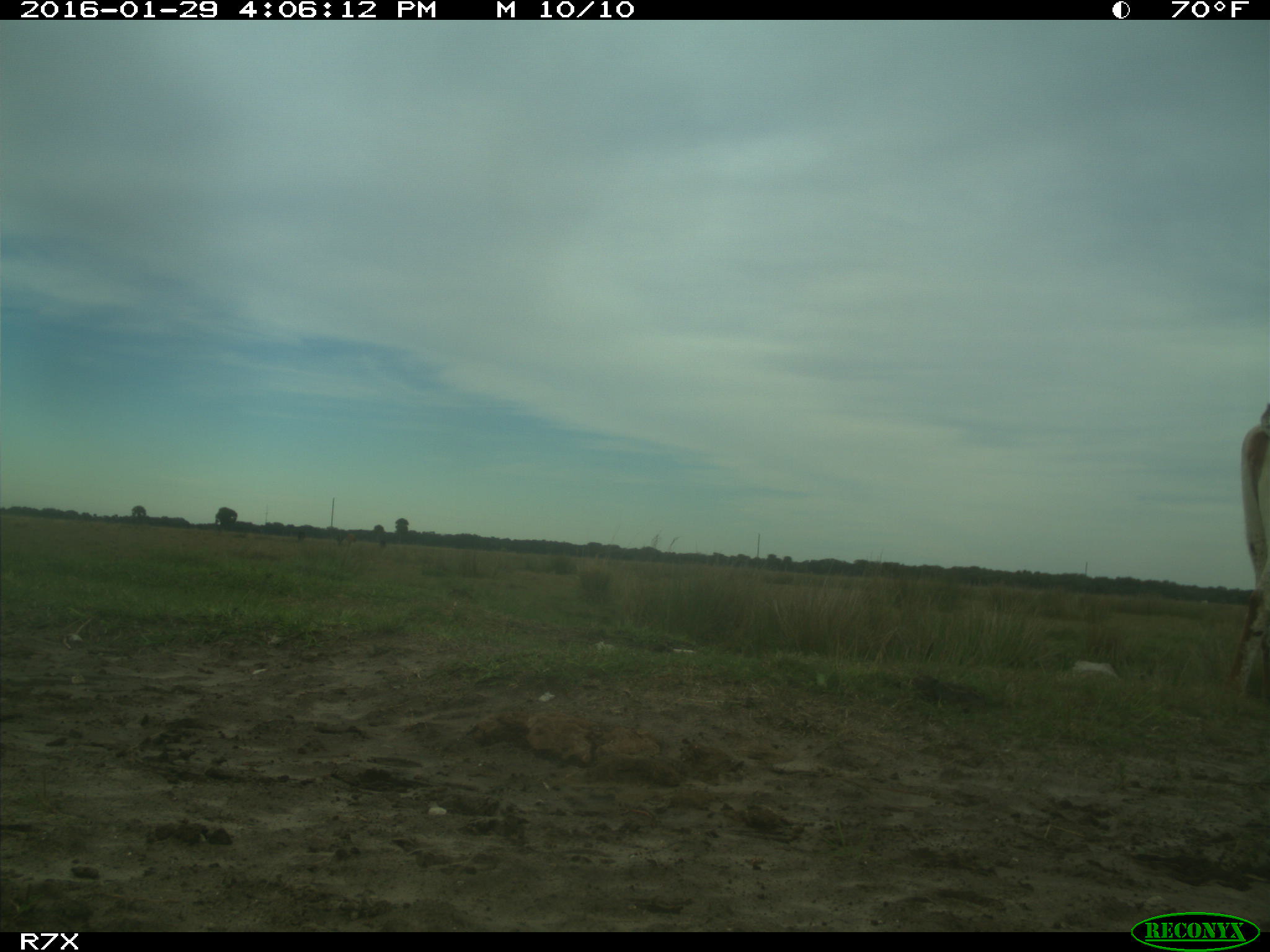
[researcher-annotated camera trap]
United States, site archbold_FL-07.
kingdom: Animalia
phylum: Chordata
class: Mammalia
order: Artiodactyla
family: Bovidae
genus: Bos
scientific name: Bos taurus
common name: domestic cow